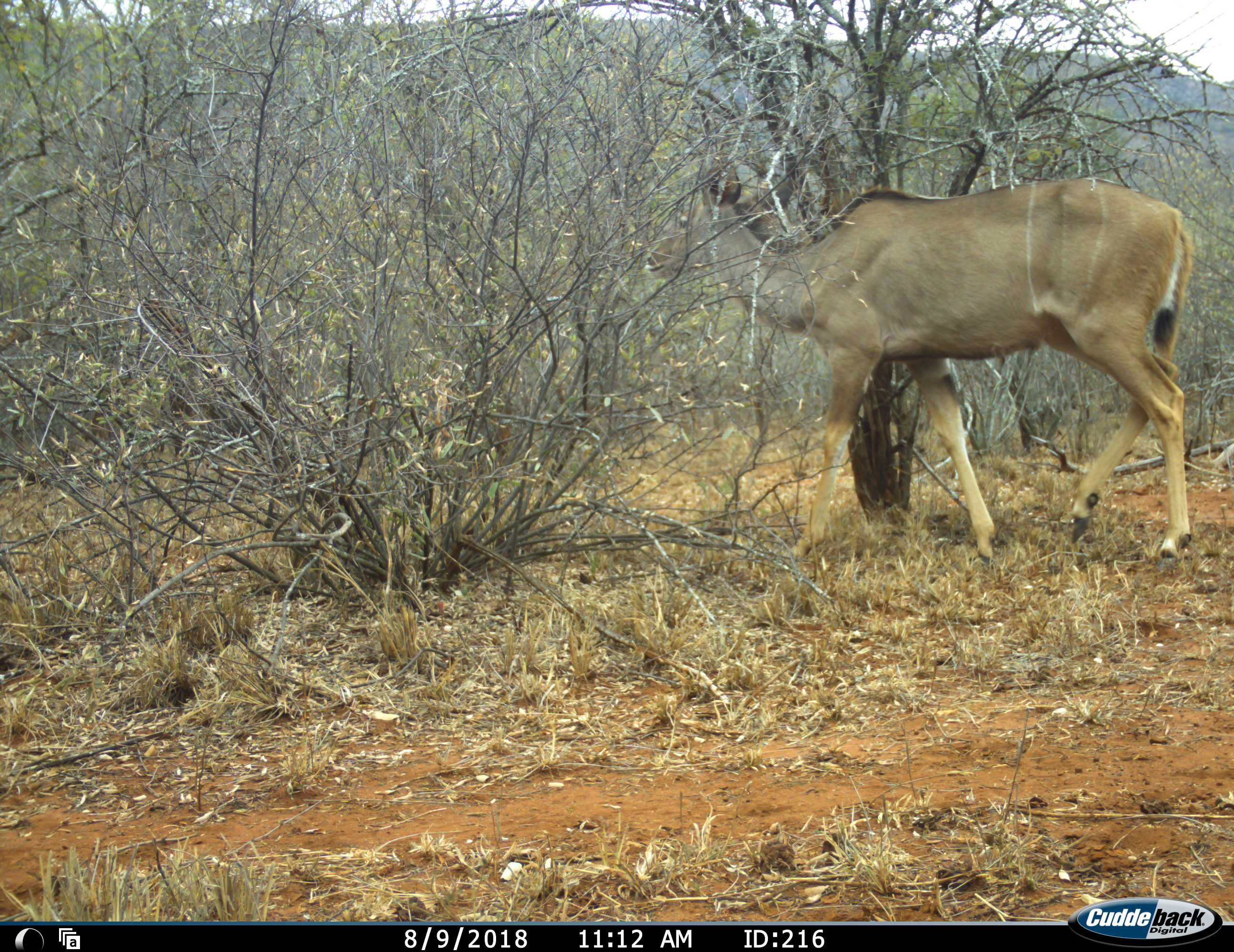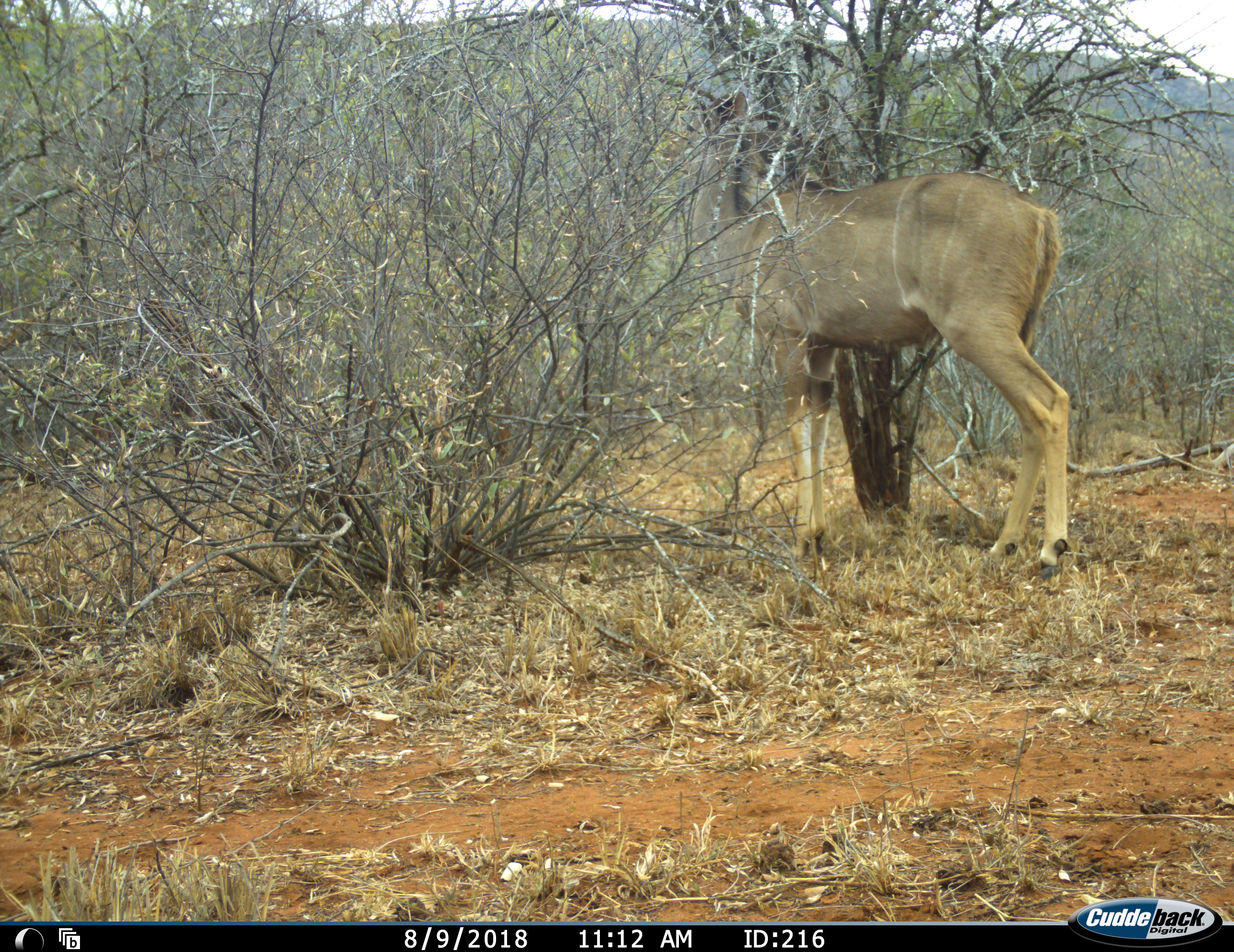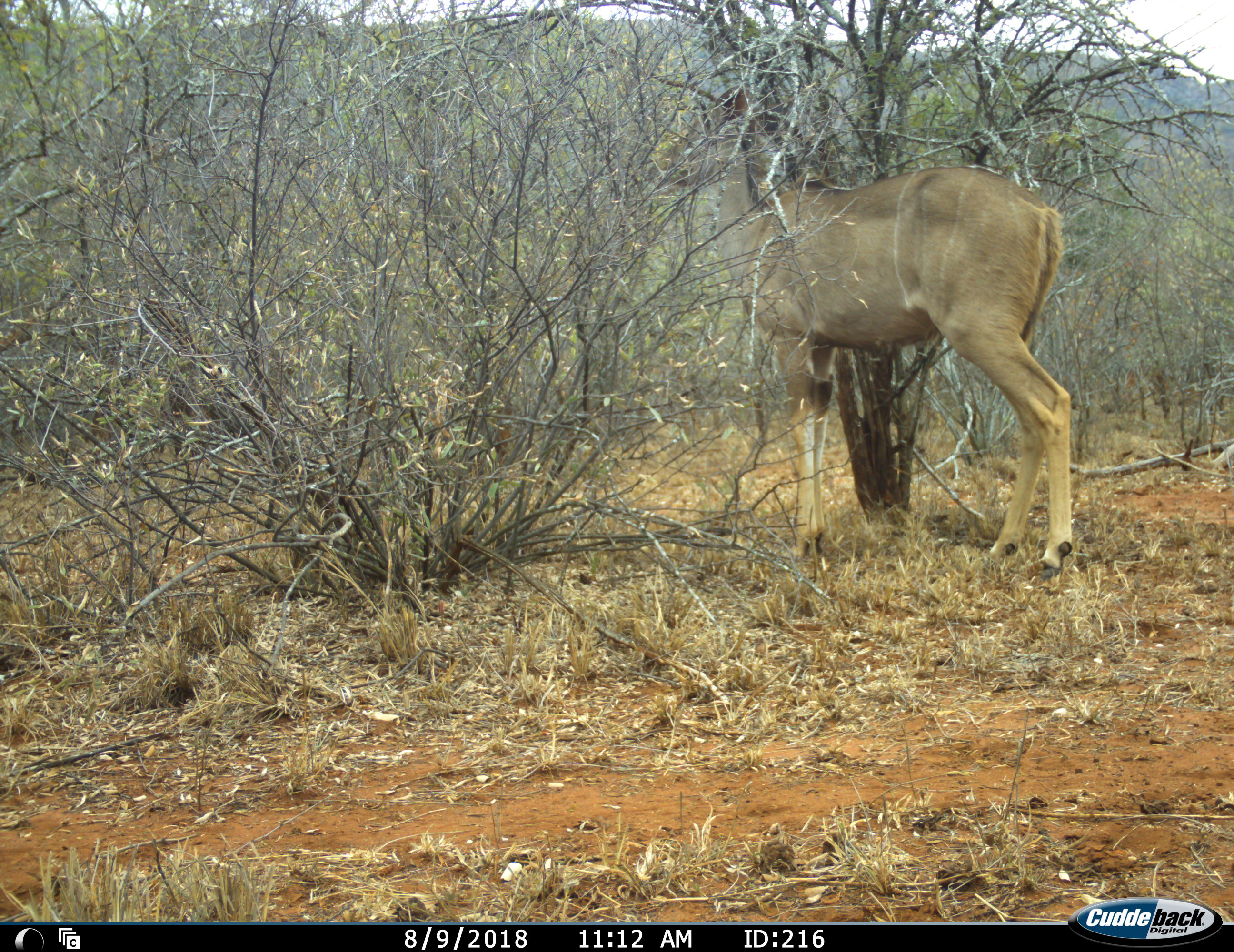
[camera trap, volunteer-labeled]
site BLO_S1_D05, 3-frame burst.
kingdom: Animalia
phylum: Chordata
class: Mammalia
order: Artiodactyla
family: Bovidae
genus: Tragelaphus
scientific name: Tragelaphus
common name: kudu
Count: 1.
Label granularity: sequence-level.